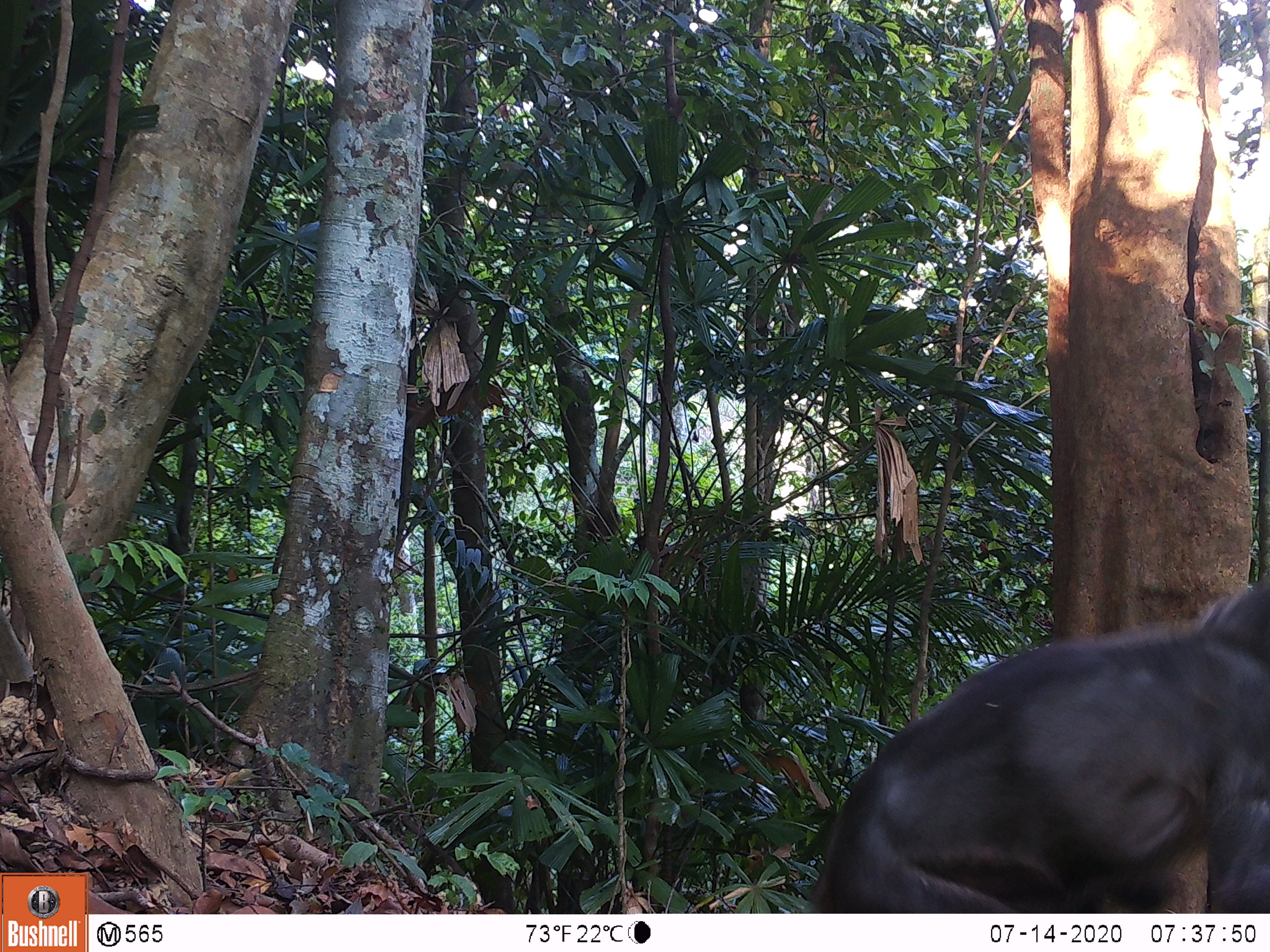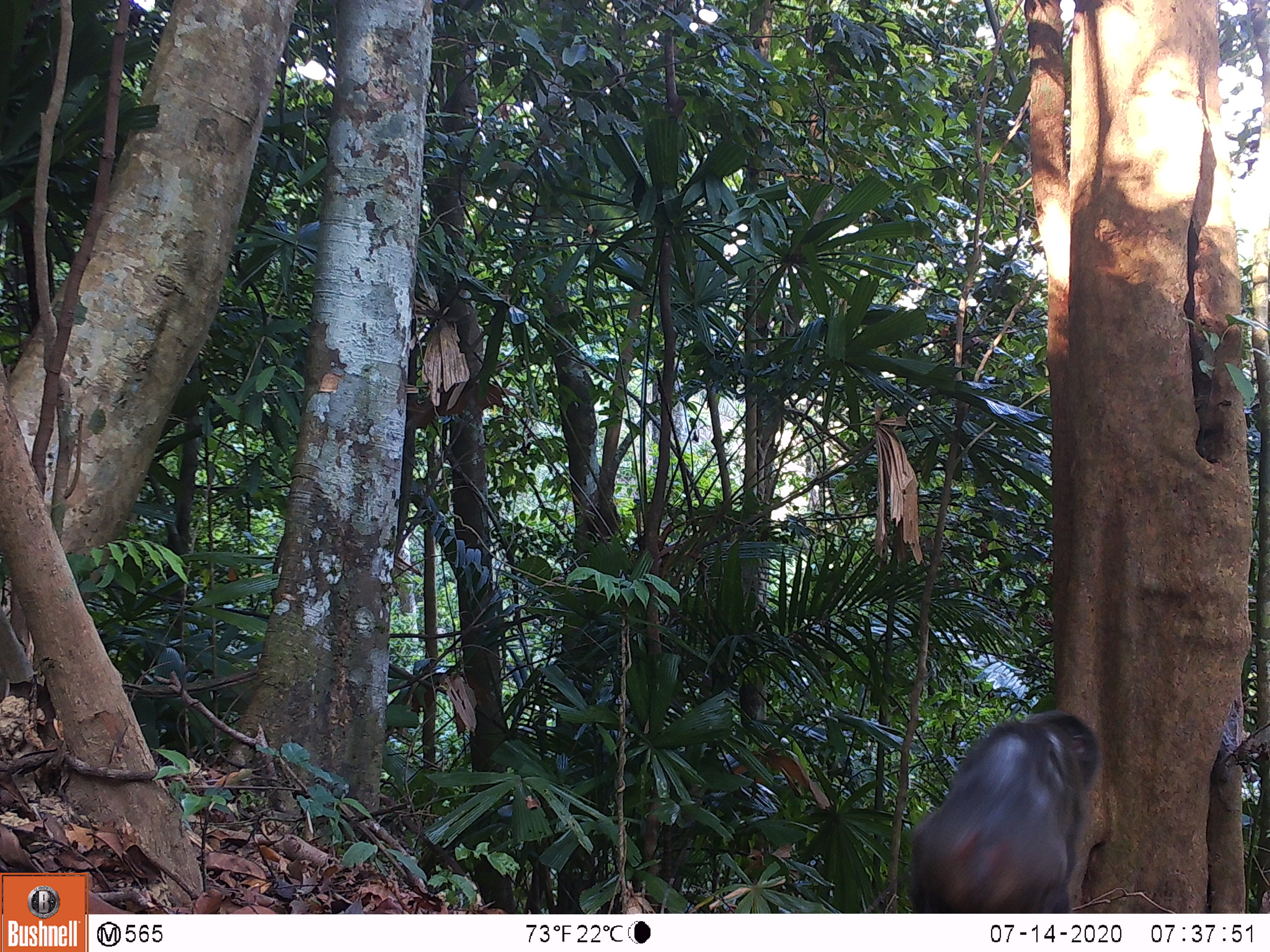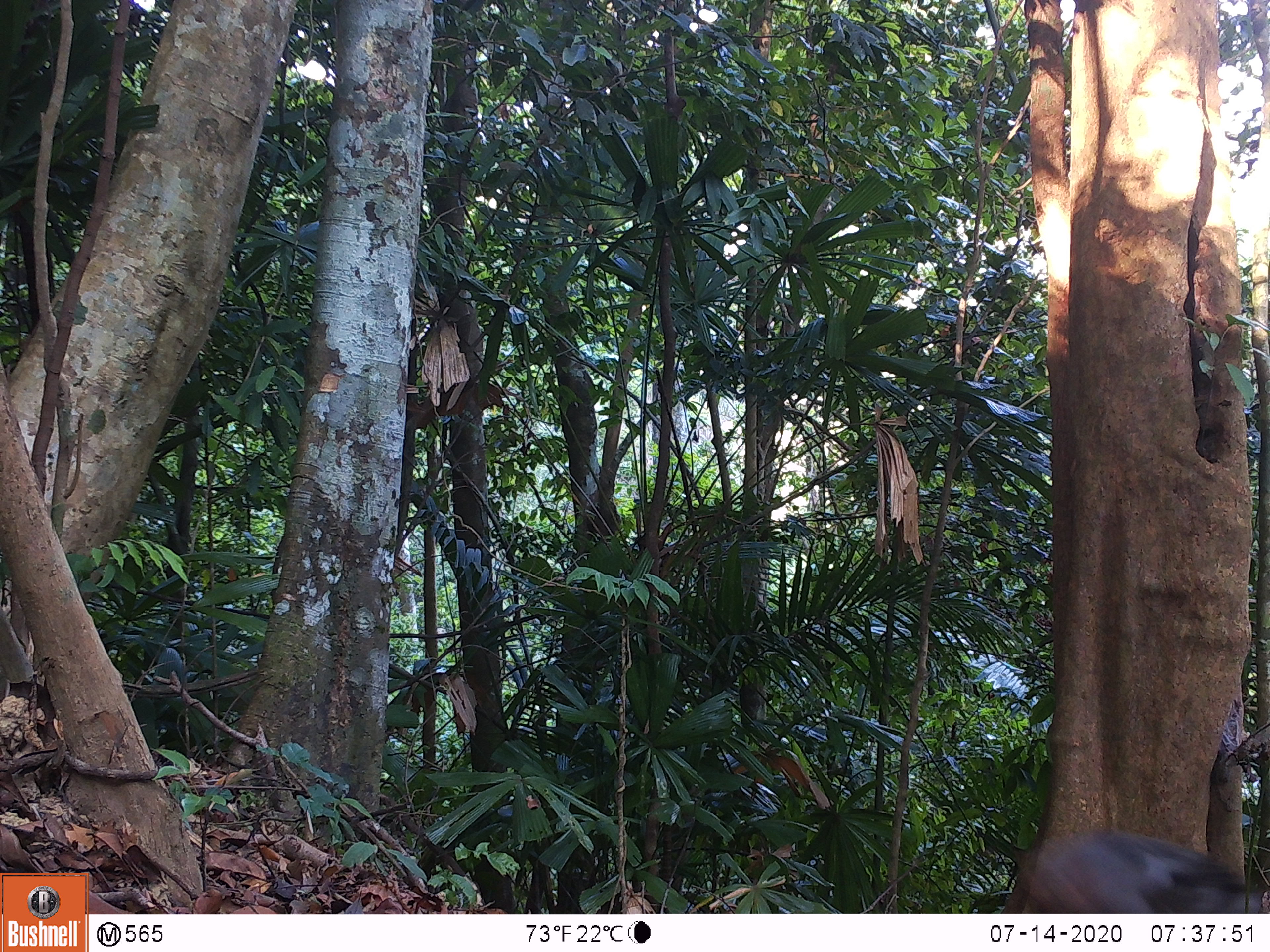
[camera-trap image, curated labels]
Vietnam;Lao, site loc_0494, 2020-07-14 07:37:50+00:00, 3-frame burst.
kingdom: Animalia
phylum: Chordata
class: Mammalia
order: Primates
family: Cercopithecidae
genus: Macaca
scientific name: Macaca arctoides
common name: stump-tailed macaque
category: stump tailed macaque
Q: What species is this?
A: Stump tailed macaque (stump-tailed macaque) (Macaca arctoides).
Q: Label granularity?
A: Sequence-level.